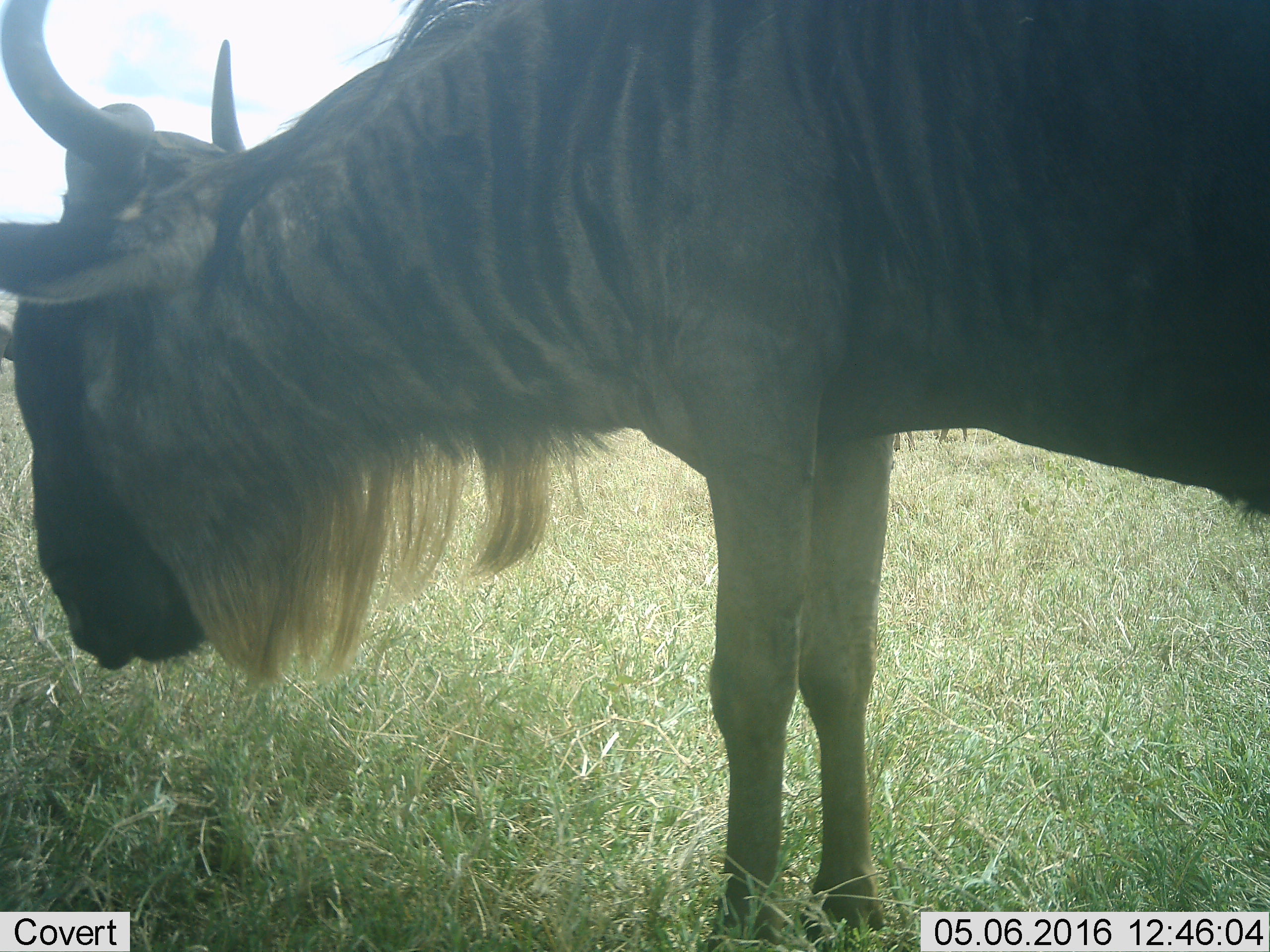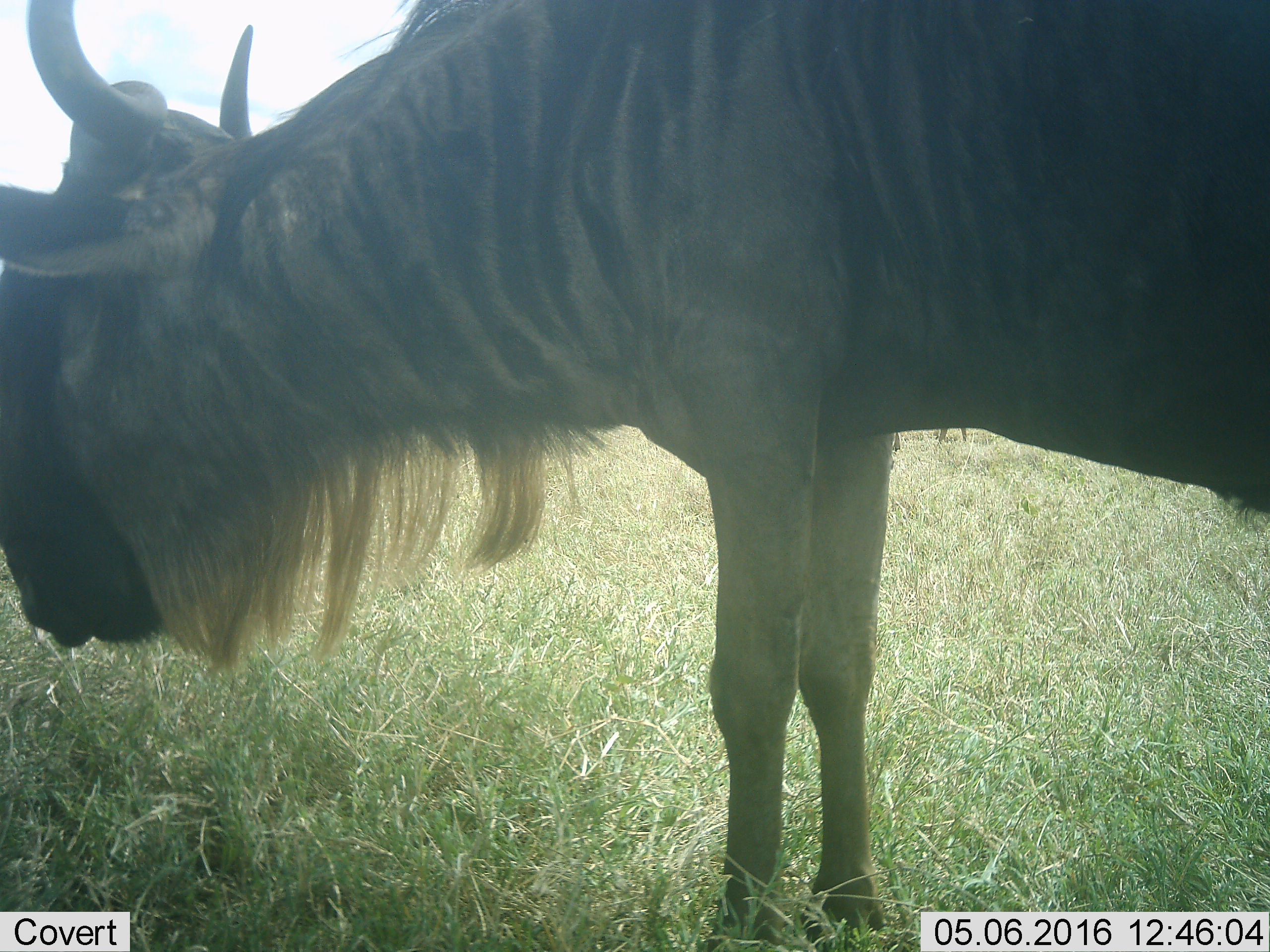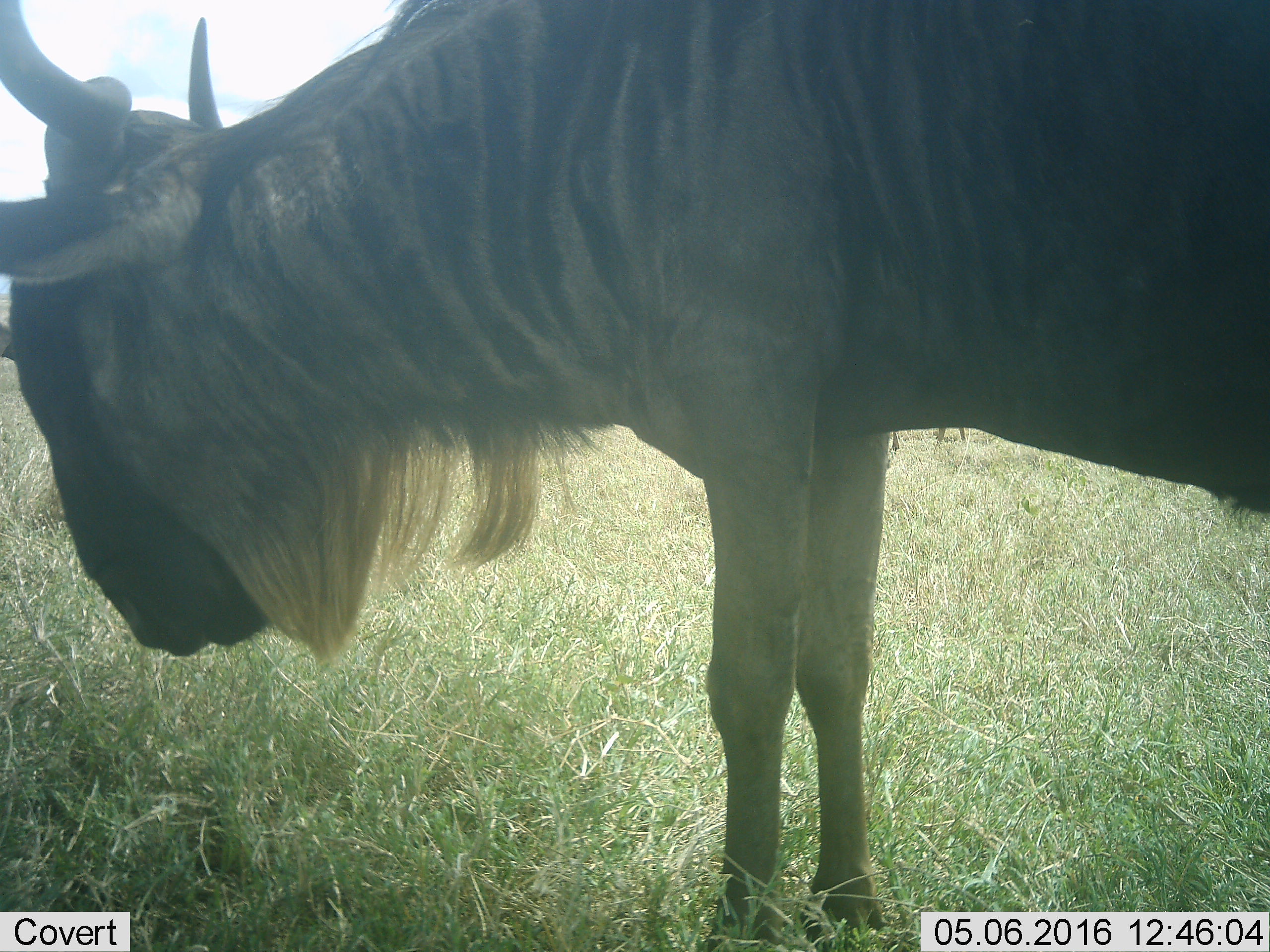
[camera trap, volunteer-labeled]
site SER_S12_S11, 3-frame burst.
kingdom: Animalia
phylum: Chordata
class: Mammalia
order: Artiodactyla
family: Bovidae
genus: Connochaetes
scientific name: Connochaetes taurinus taurinus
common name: blue wildebeest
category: wildebeestblue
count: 1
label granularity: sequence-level